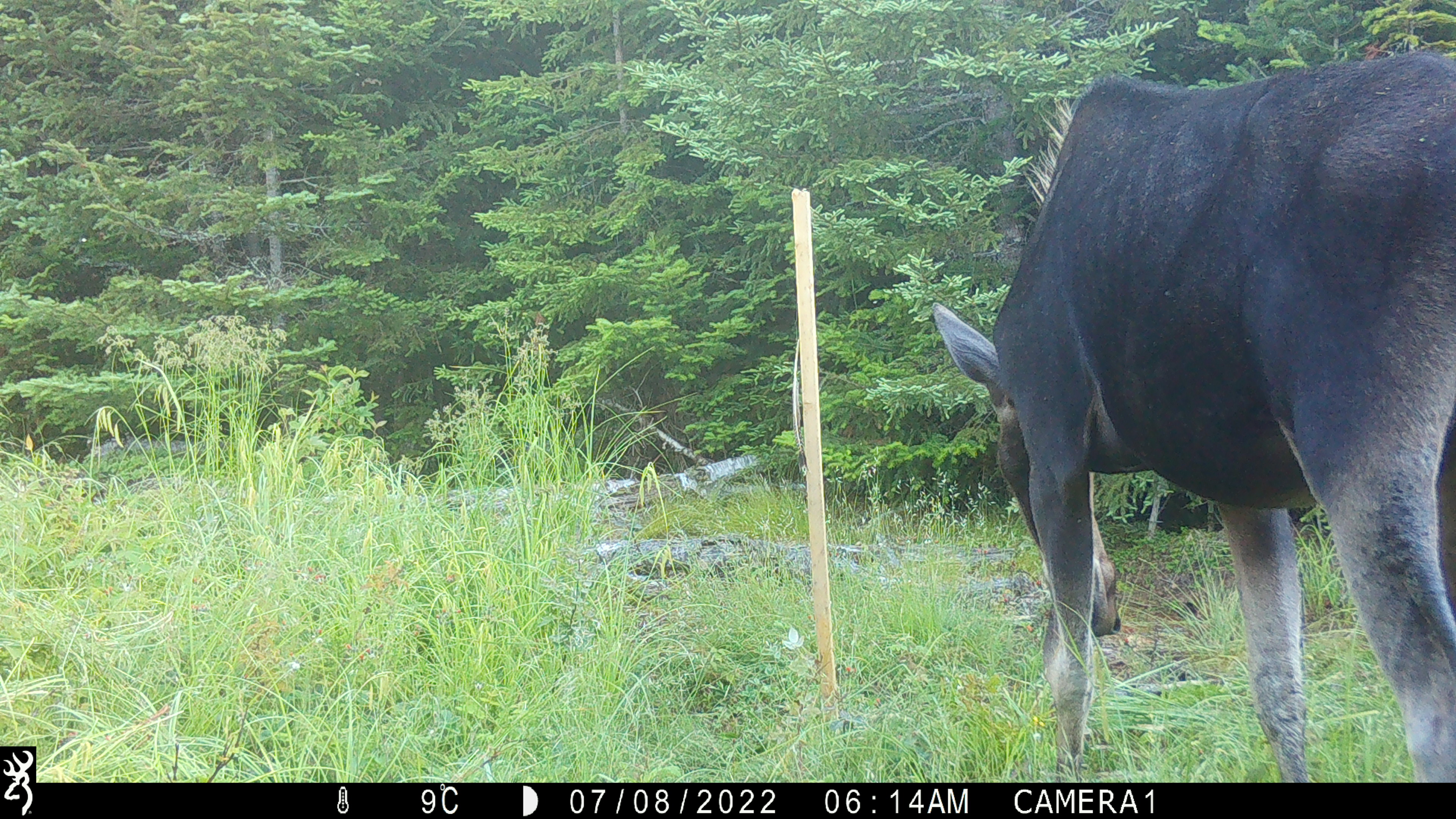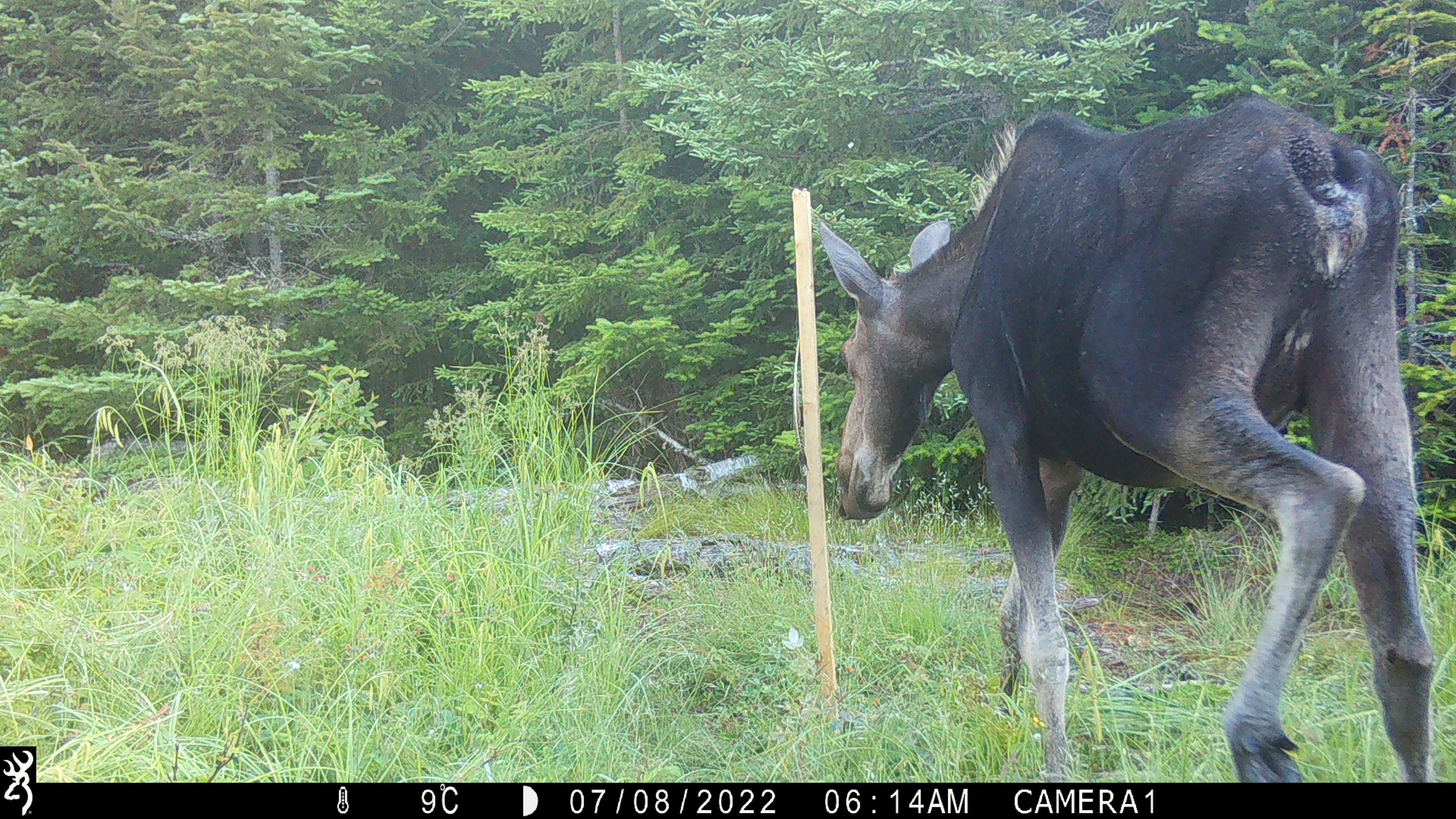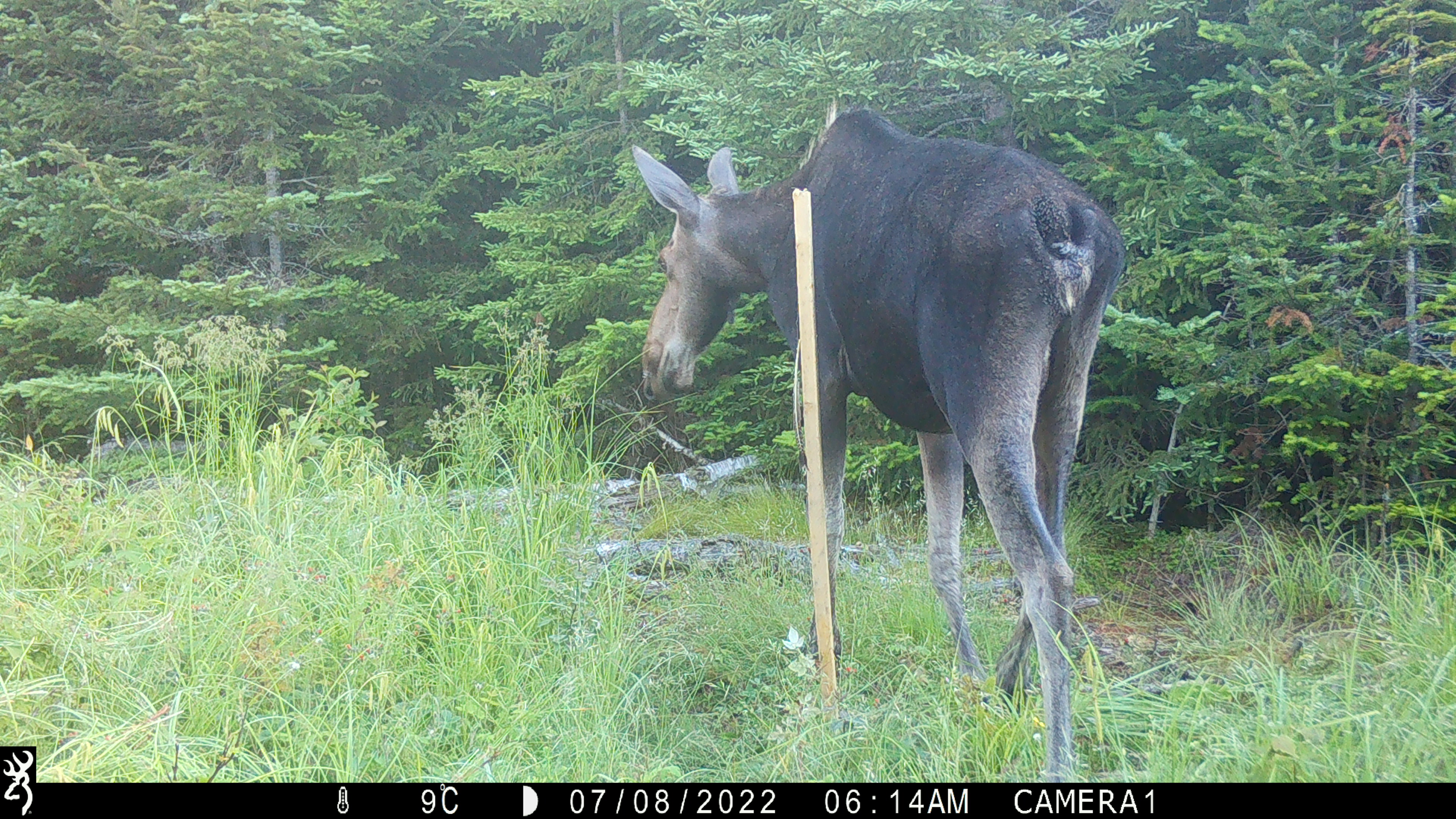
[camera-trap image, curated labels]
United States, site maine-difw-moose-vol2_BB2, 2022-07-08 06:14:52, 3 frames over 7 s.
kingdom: Animalia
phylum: Chordata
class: Mammalia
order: Artiodactyla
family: Cervidae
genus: Alces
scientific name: Alces alces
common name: moose